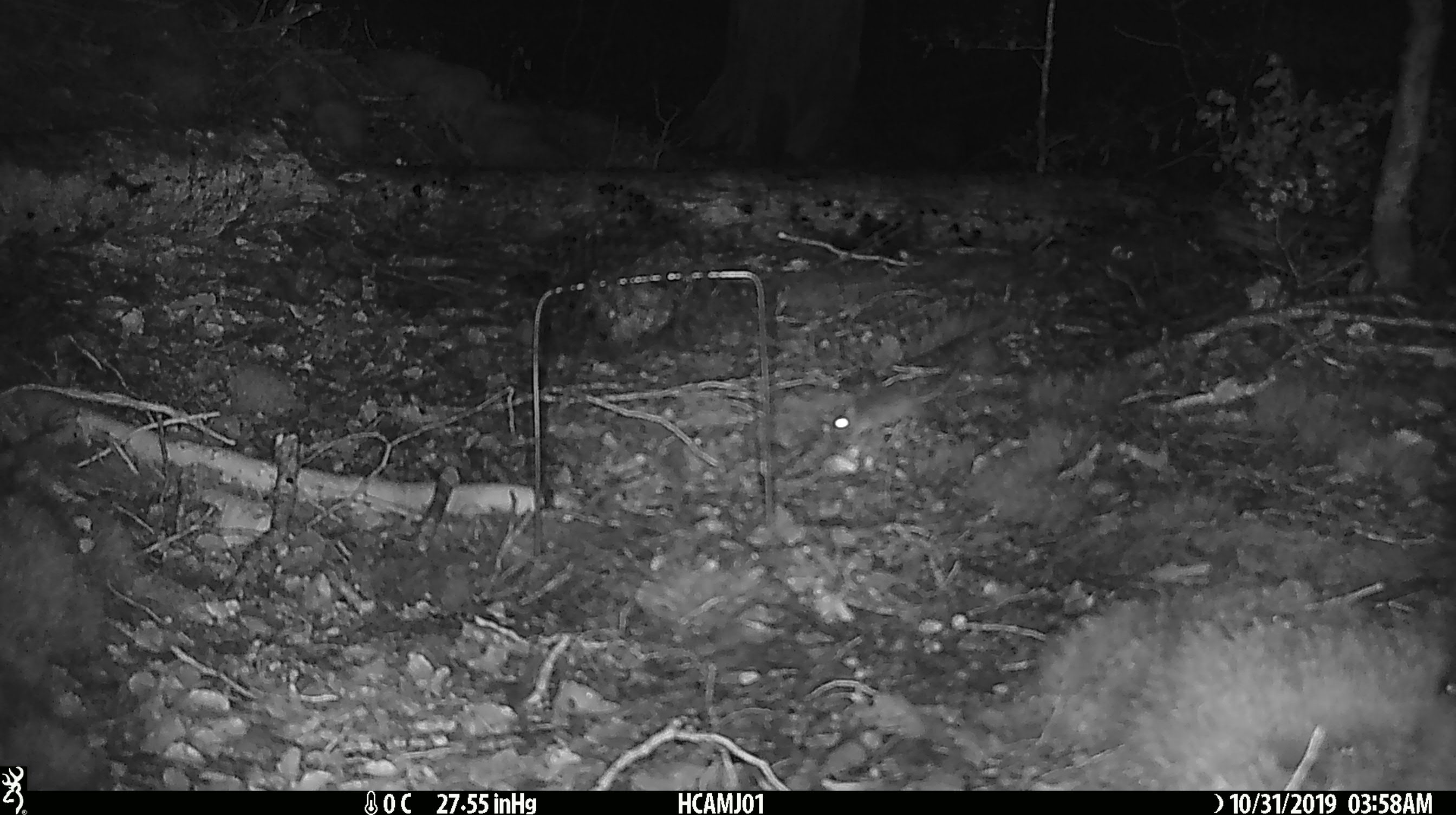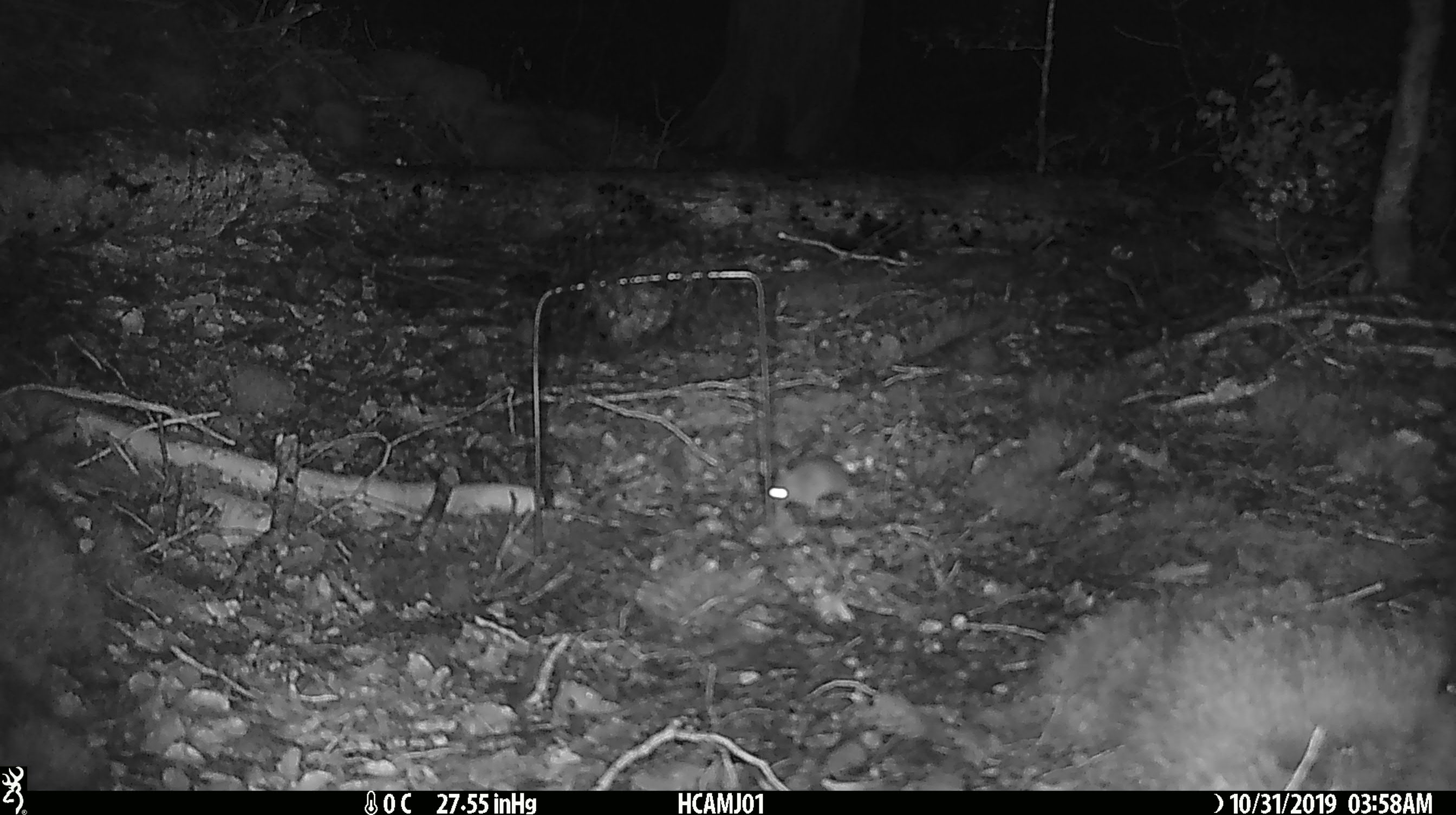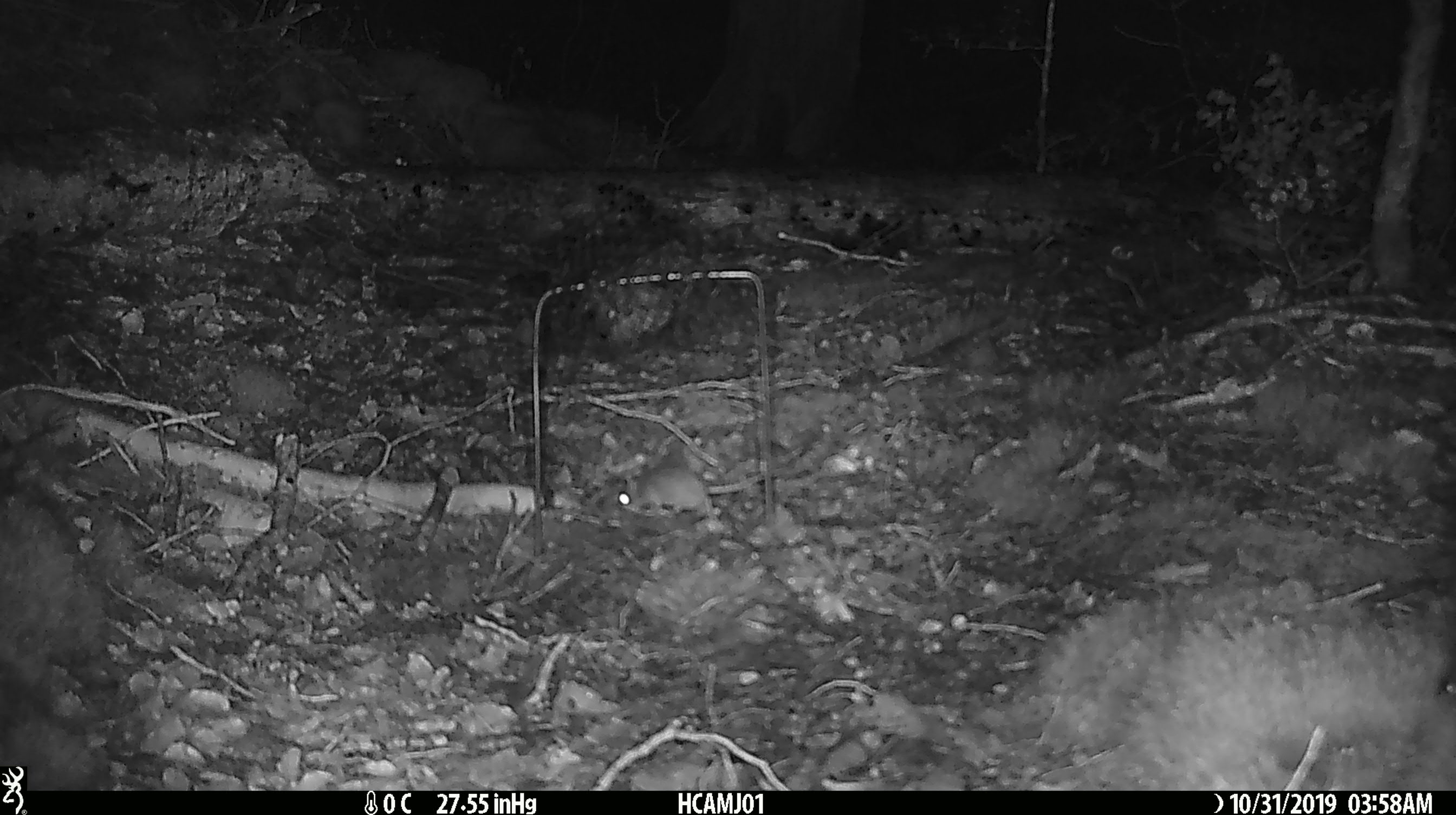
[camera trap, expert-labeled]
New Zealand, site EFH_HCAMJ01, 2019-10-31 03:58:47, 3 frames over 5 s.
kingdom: Animalia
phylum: Chordata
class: Mammalia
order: Rodentia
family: Muridae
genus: Mus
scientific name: Mus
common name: mouse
Mouse (Mus).